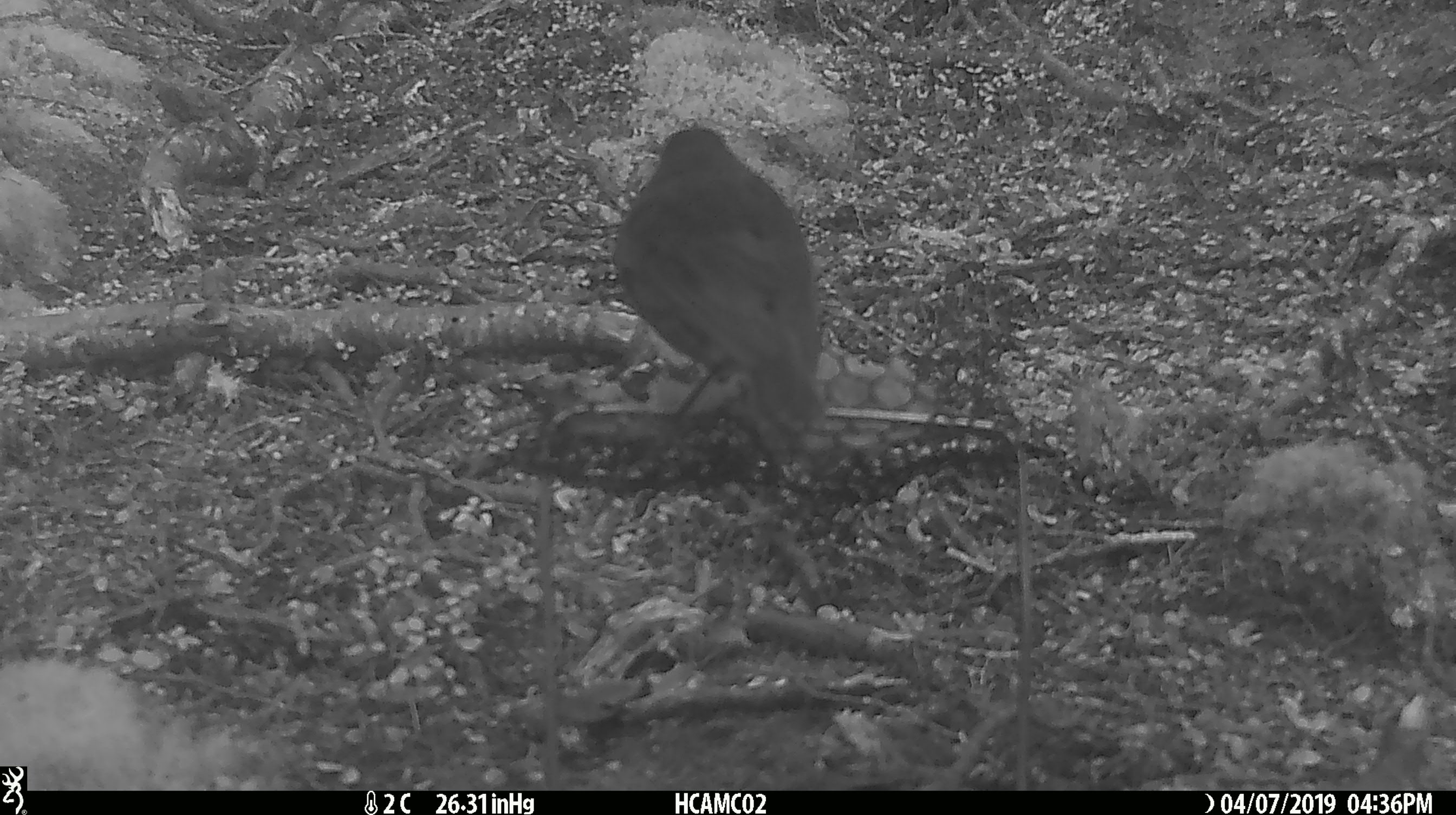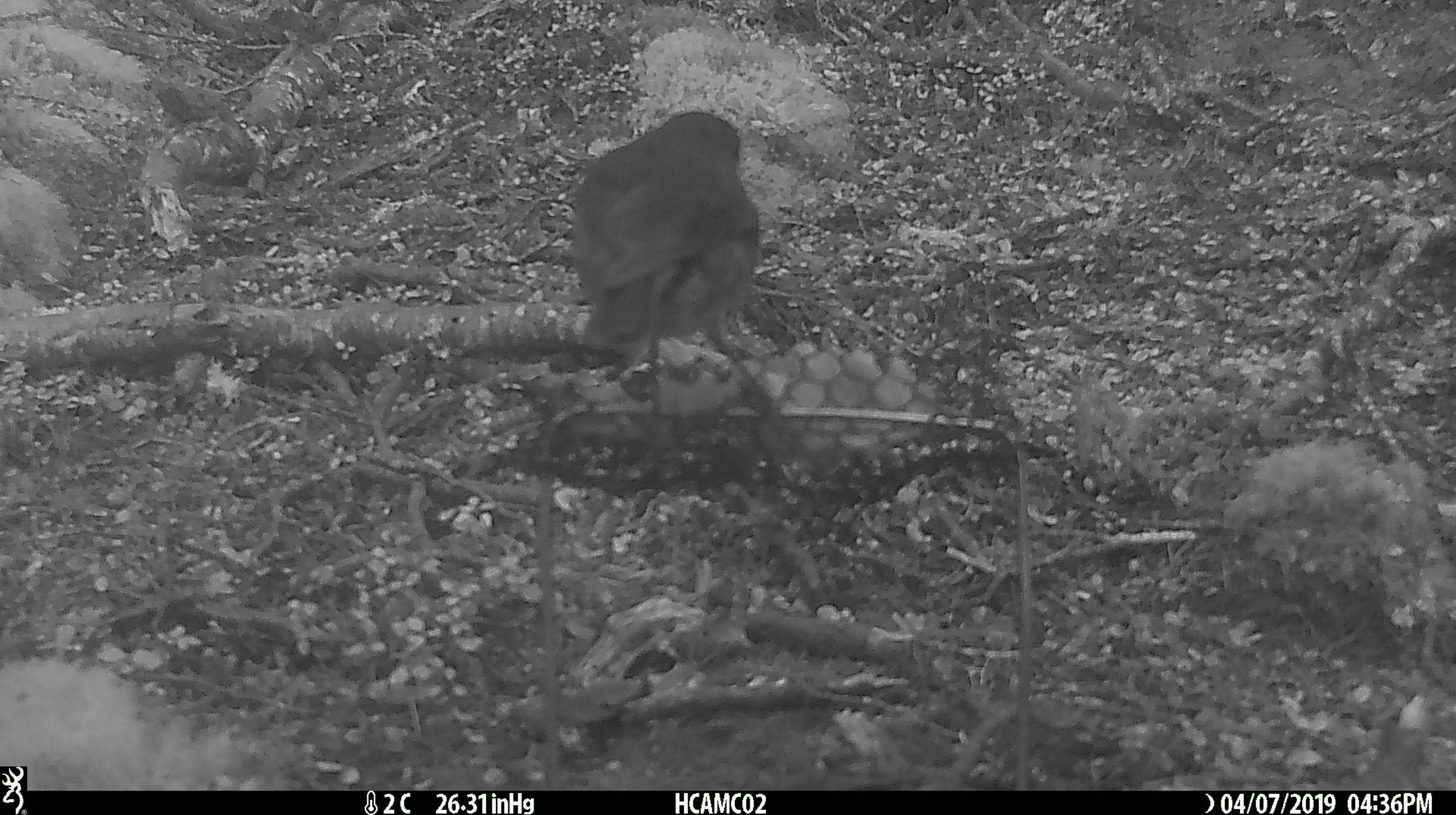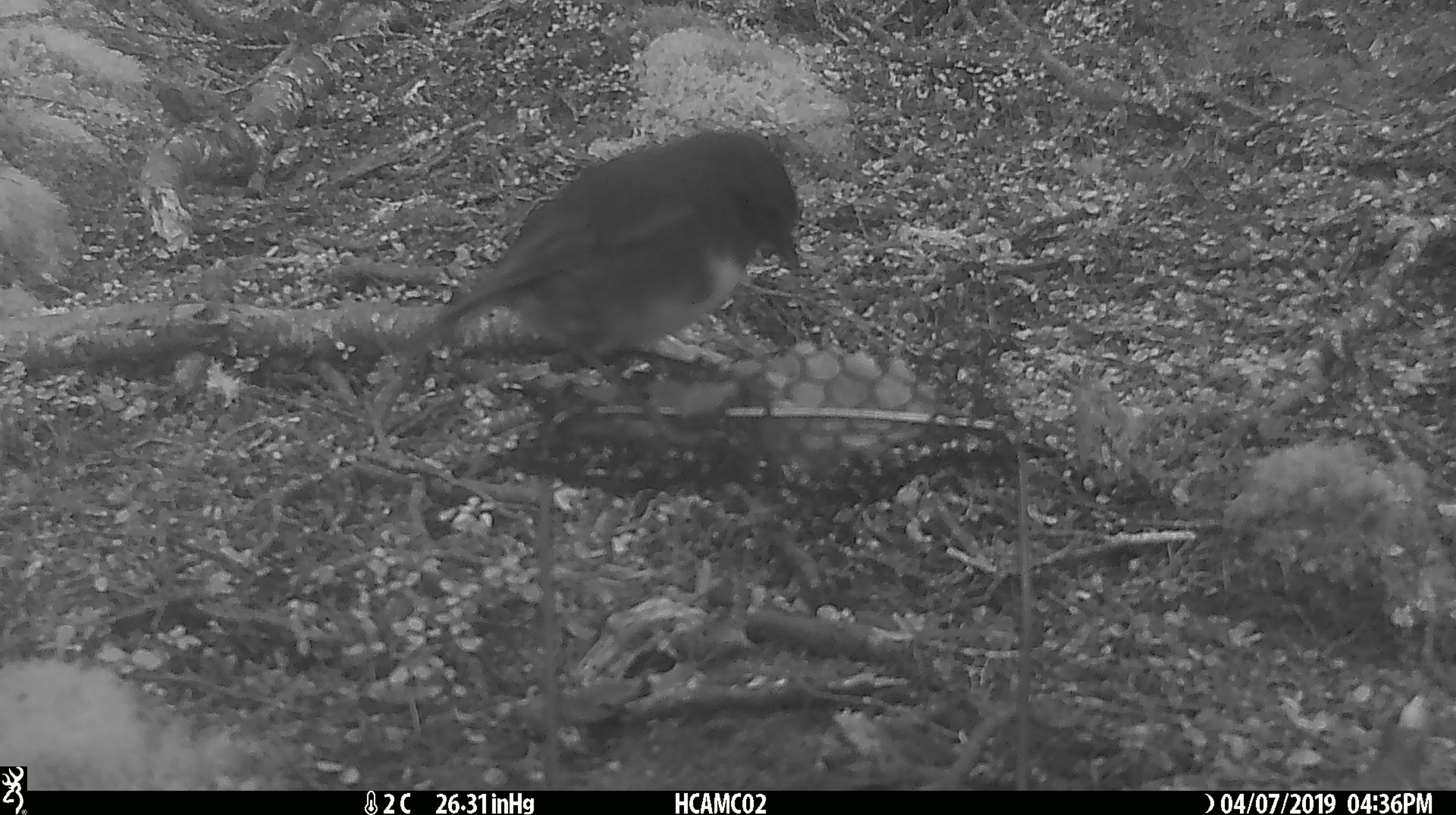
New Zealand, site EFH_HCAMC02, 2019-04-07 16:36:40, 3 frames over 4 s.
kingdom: Animalia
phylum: Chordata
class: Aves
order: Passeriformes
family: Petroicidae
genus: Petroica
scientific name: Petroica australis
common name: new zealand robin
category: robin